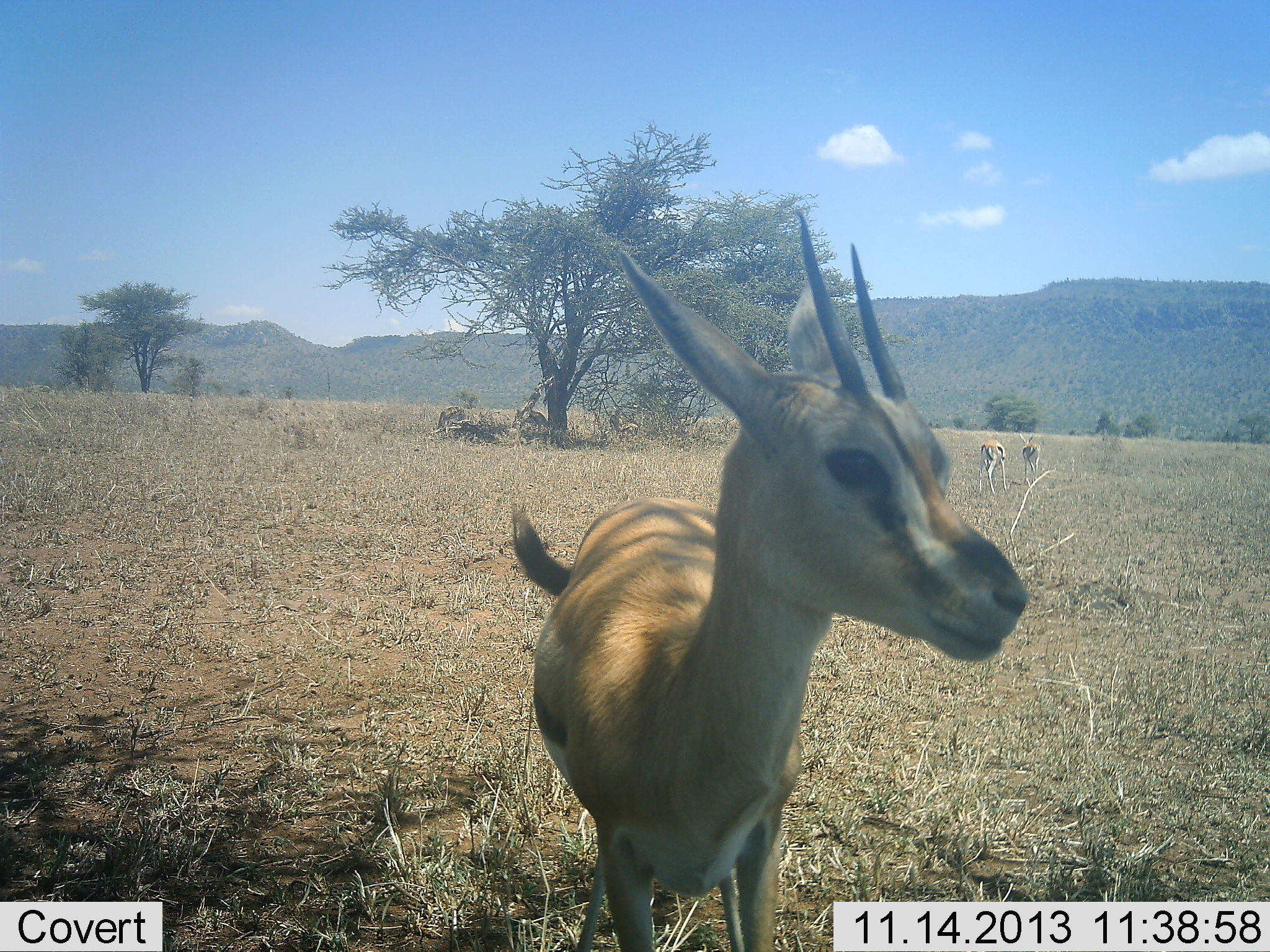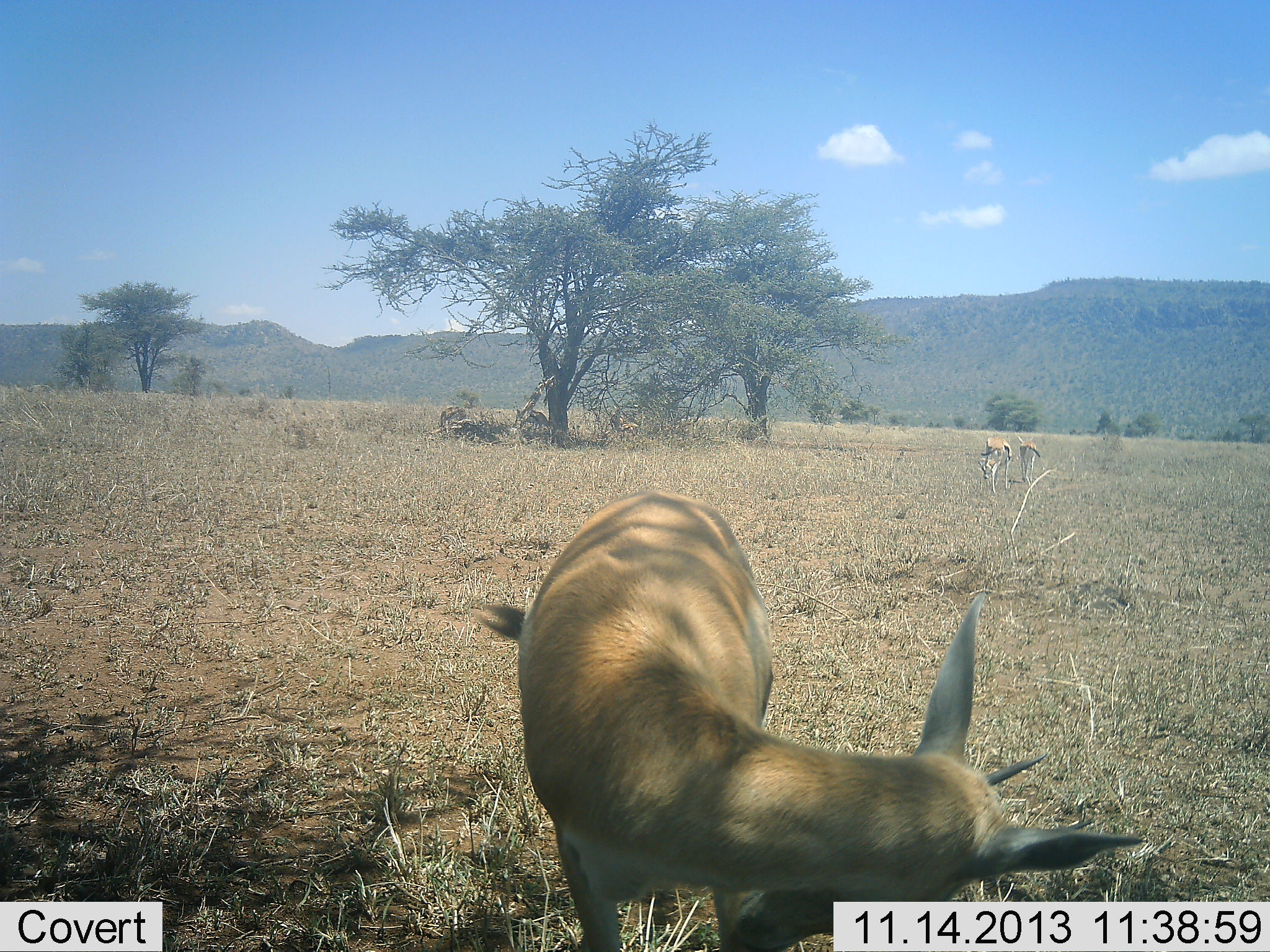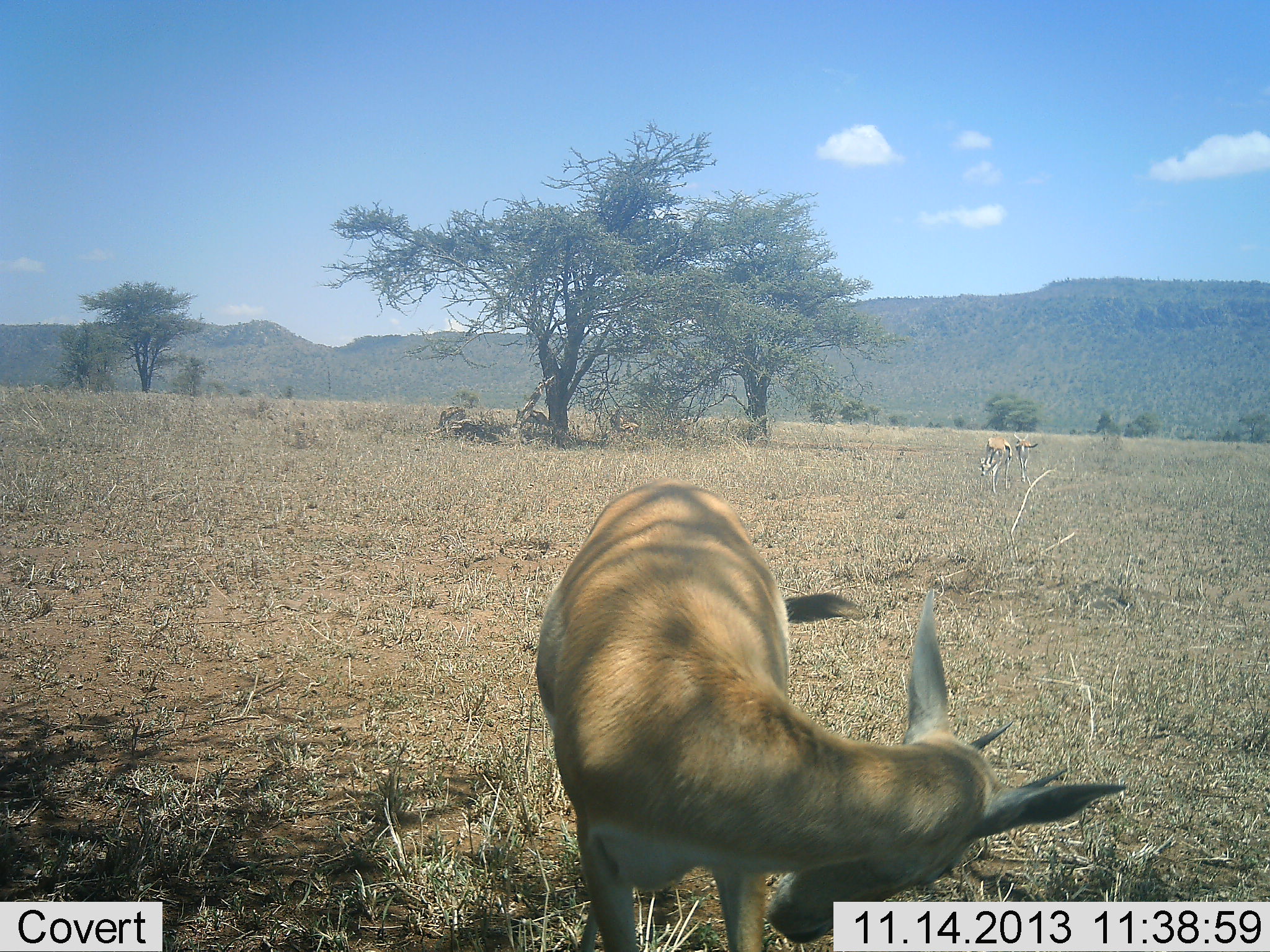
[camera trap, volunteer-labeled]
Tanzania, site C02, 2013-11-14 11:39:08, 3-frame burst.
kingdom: Animalia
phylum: Chordata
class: Mammalia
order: Artiodactyla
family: Bovidae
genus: Eudorcas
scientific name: Eudorcas thomsonii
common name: thomson's gazelle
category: gazellethomsons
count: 3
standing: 90%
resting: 10%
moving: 10%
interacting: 0%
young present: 0%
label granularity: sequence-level